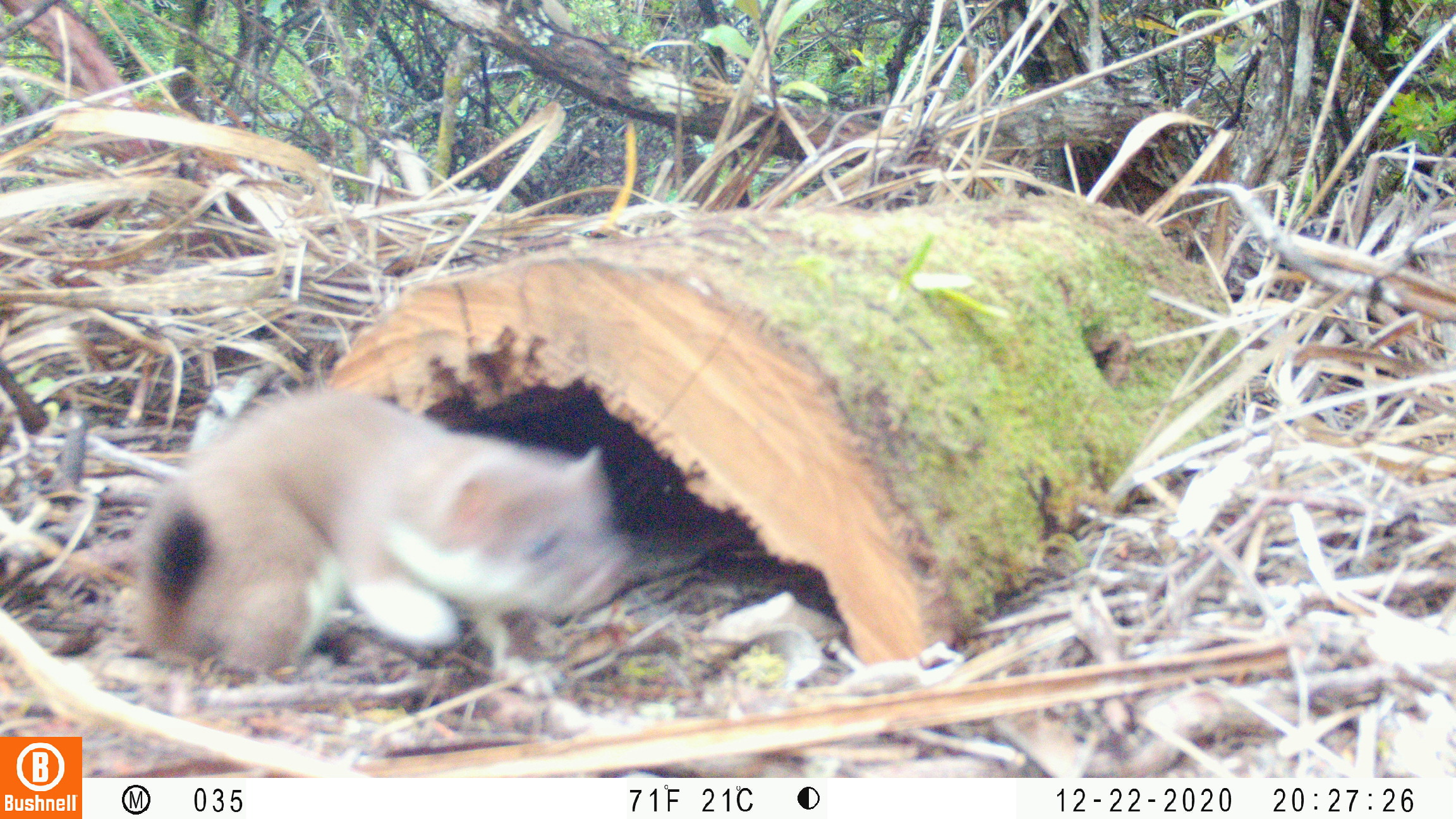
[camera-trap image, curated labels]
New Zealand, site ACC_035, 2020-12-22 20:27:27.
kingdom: Animalia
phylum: Chordata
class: Mammalia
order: Carnivora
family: Mustelidae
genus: Mustela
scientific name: Mustela erminea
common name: stoat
Stoat (Mustela erminea).